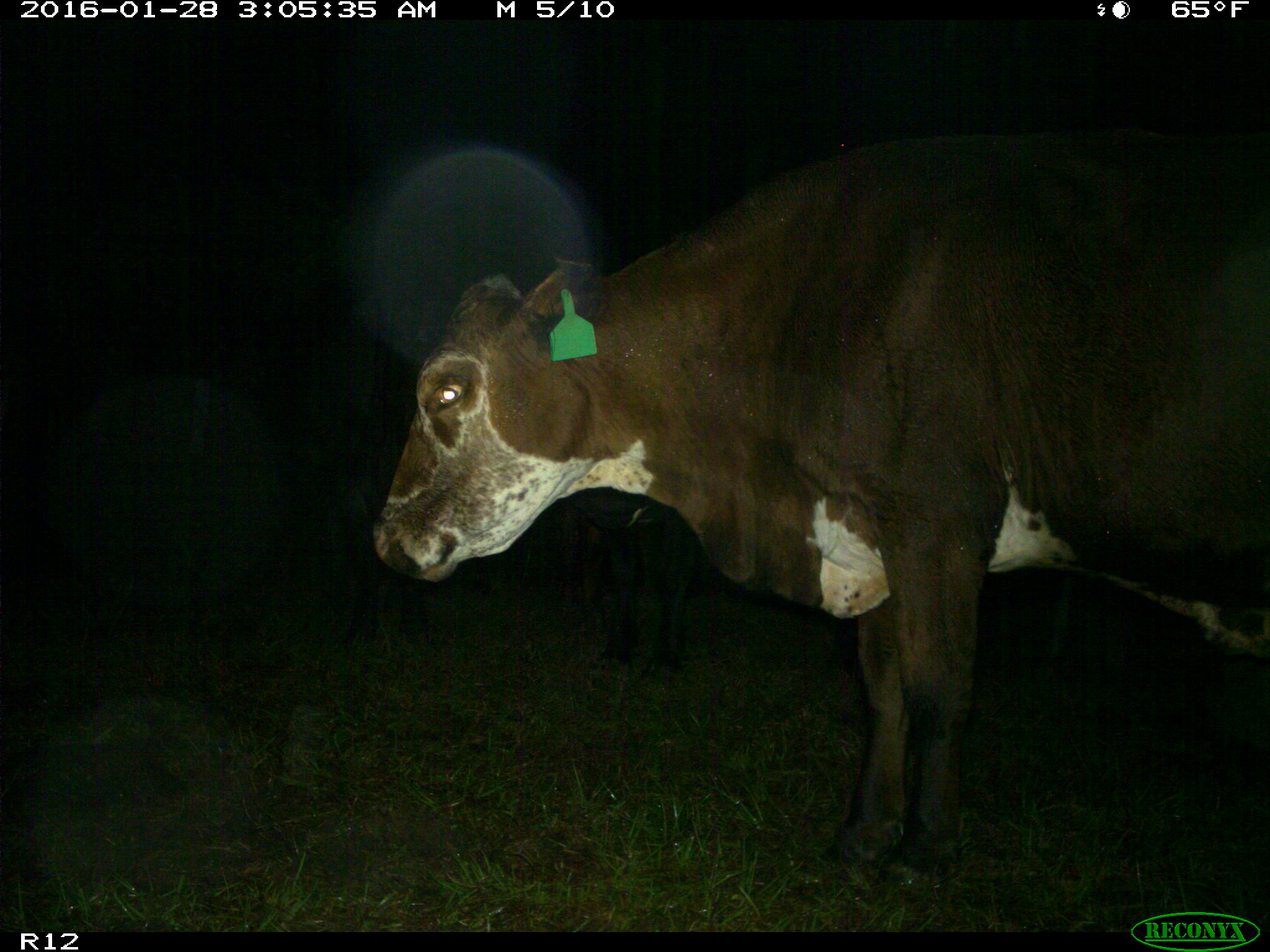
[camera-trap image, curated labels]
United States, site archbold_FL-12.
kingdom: Animalia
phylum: Chordata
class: Mammalia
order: Artiodactyla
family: Bovidae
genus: Bos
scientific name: Bos taurus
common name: domestic cow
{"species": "Bos taurus (domestic cow)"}